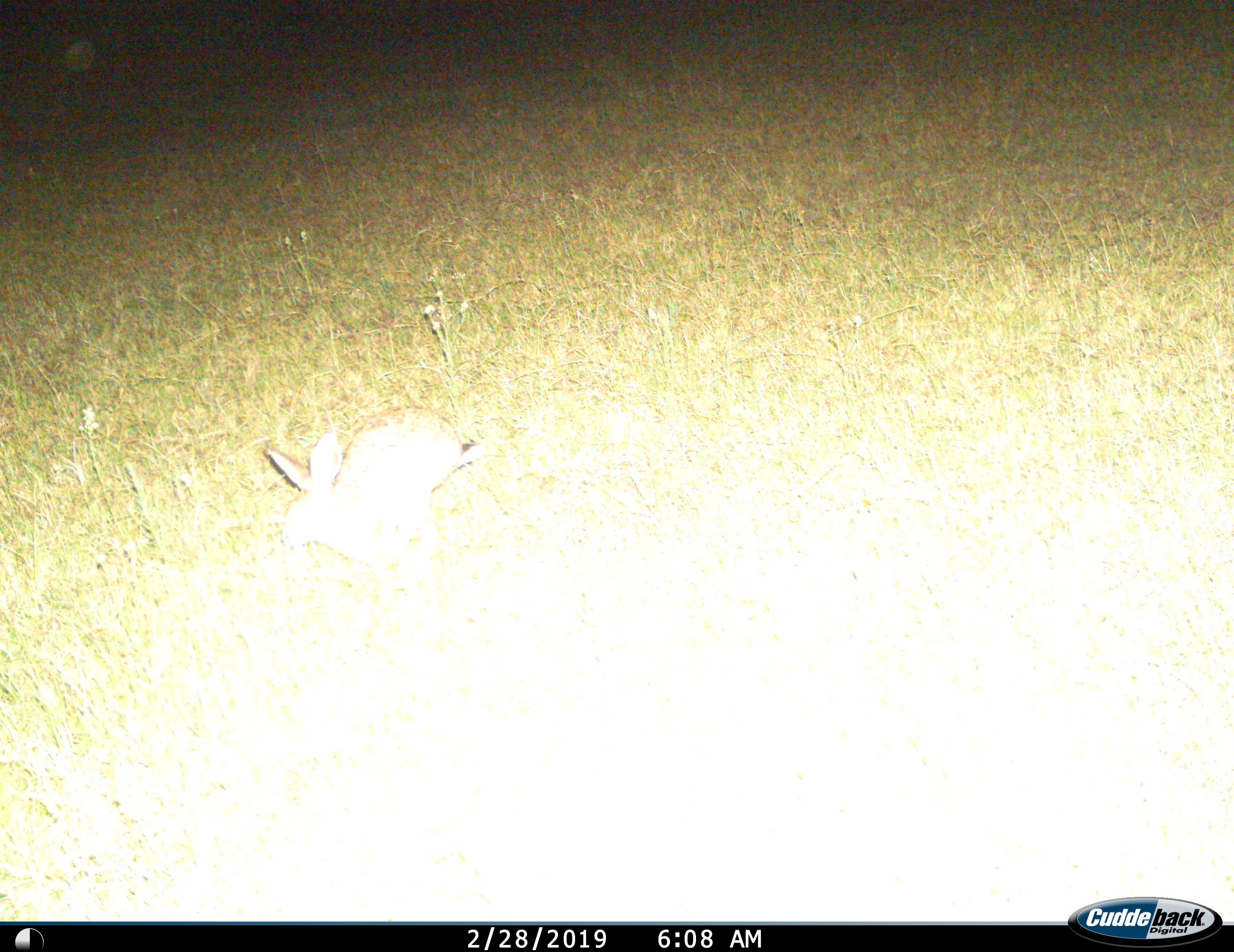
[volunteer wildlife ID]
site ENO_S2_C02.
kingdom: Animalia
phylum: Chordata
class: Mammalia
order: Lagomorpha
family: Leporidae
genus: Lepus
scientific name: Lepus saxatilis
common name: scrub hare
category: haresavannah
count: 1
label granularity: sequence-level